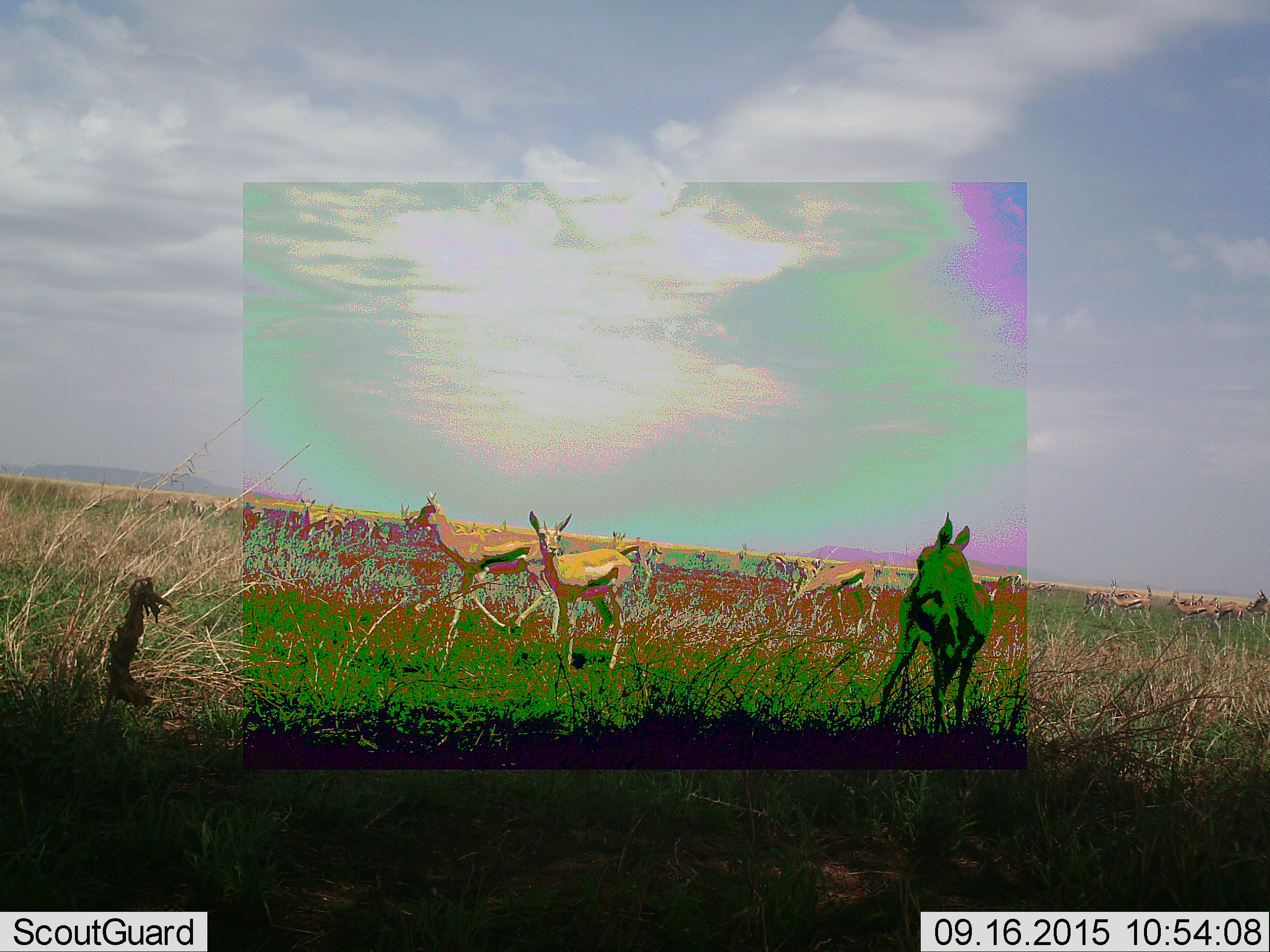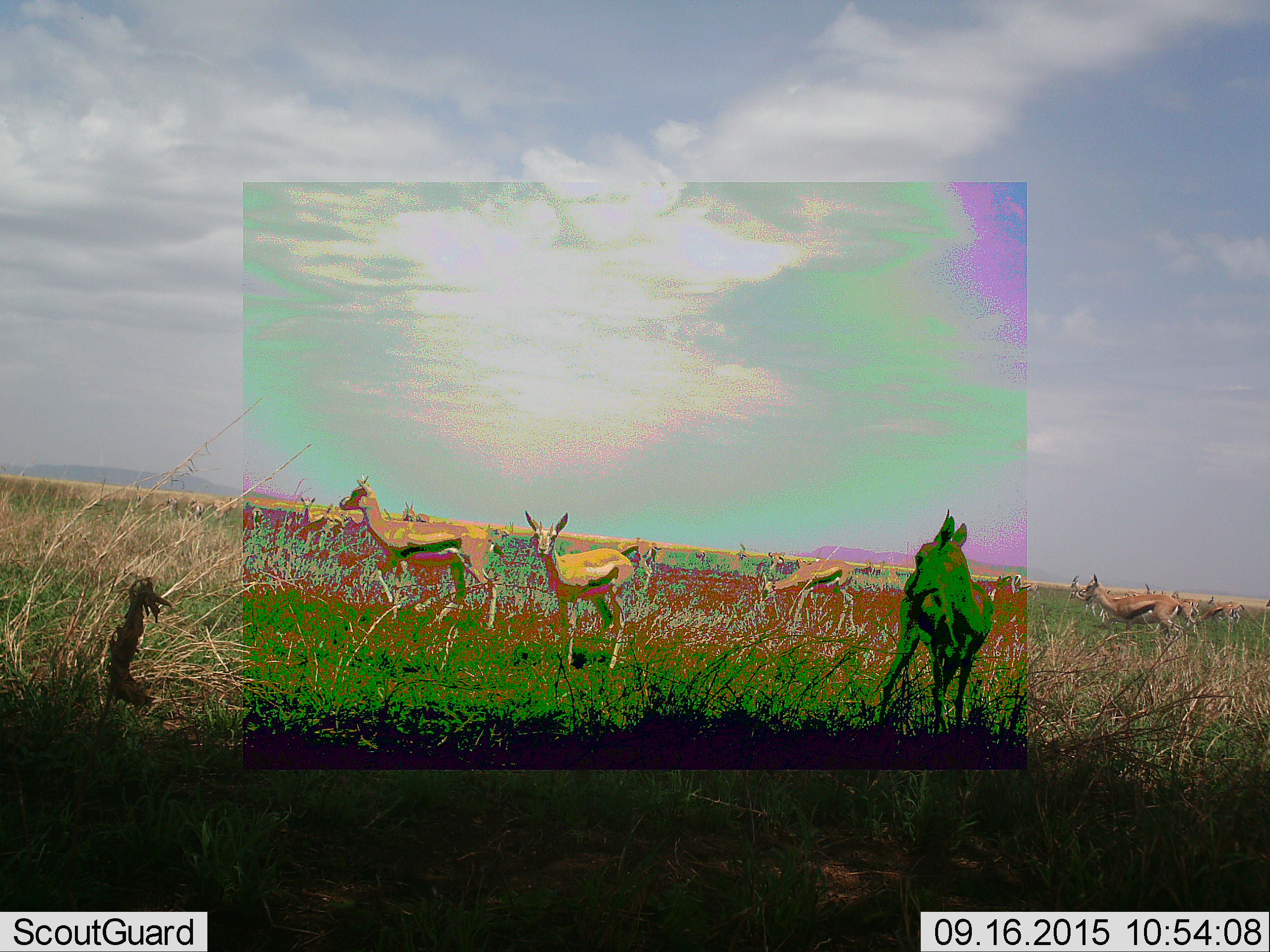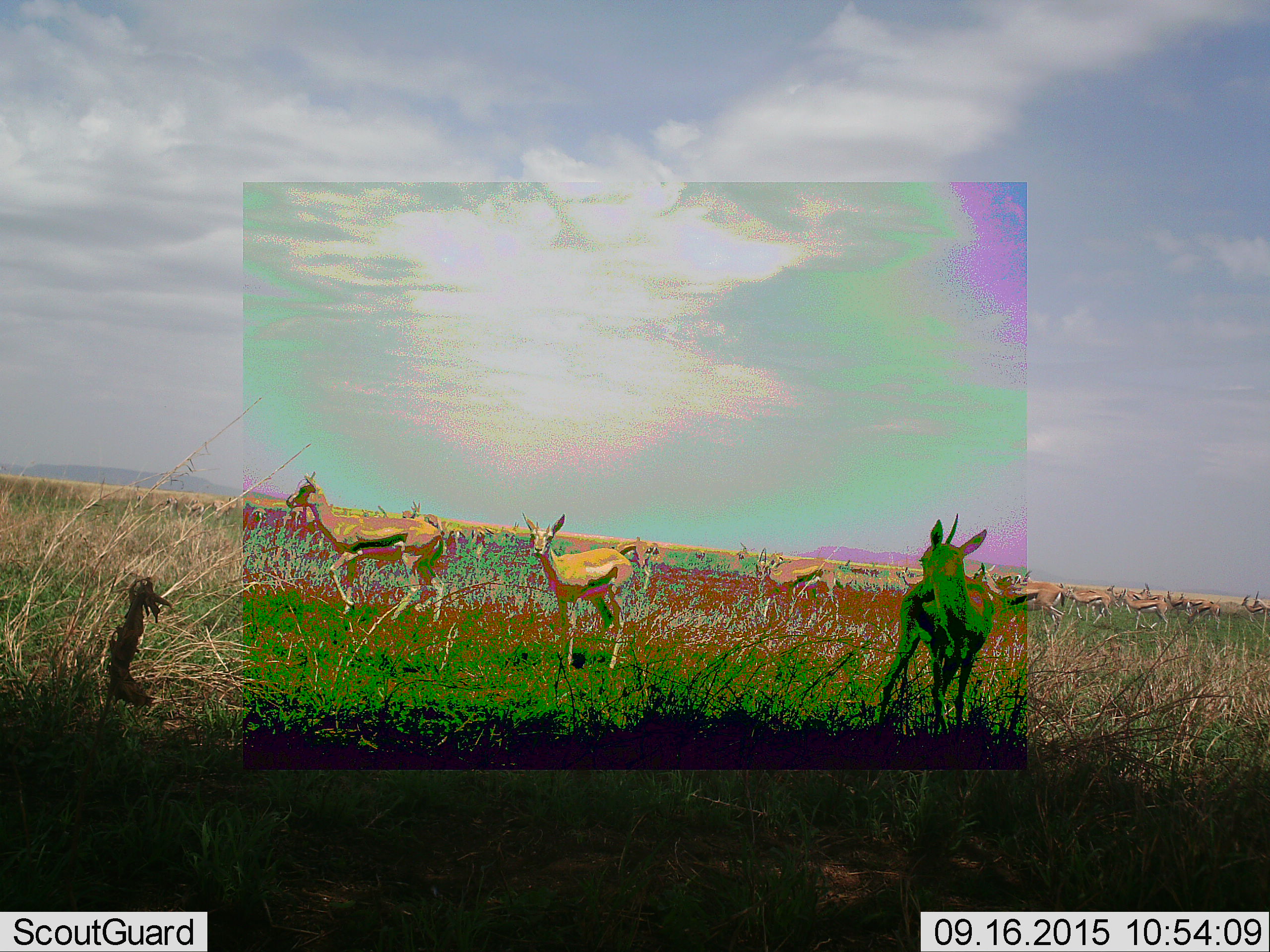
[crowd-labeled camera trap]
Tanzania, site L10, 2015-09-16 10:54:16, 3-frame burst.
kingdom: Animalia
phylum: Chordata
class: Mammalia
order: Artiodactyla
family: Bovidae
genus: Eudorcas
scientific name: Eudorcas thomsonii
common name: thomson's gazelle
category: gazellethomsons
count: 11-50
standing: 71%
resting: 0%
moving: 71%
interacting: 0%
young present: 14%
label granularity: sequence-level